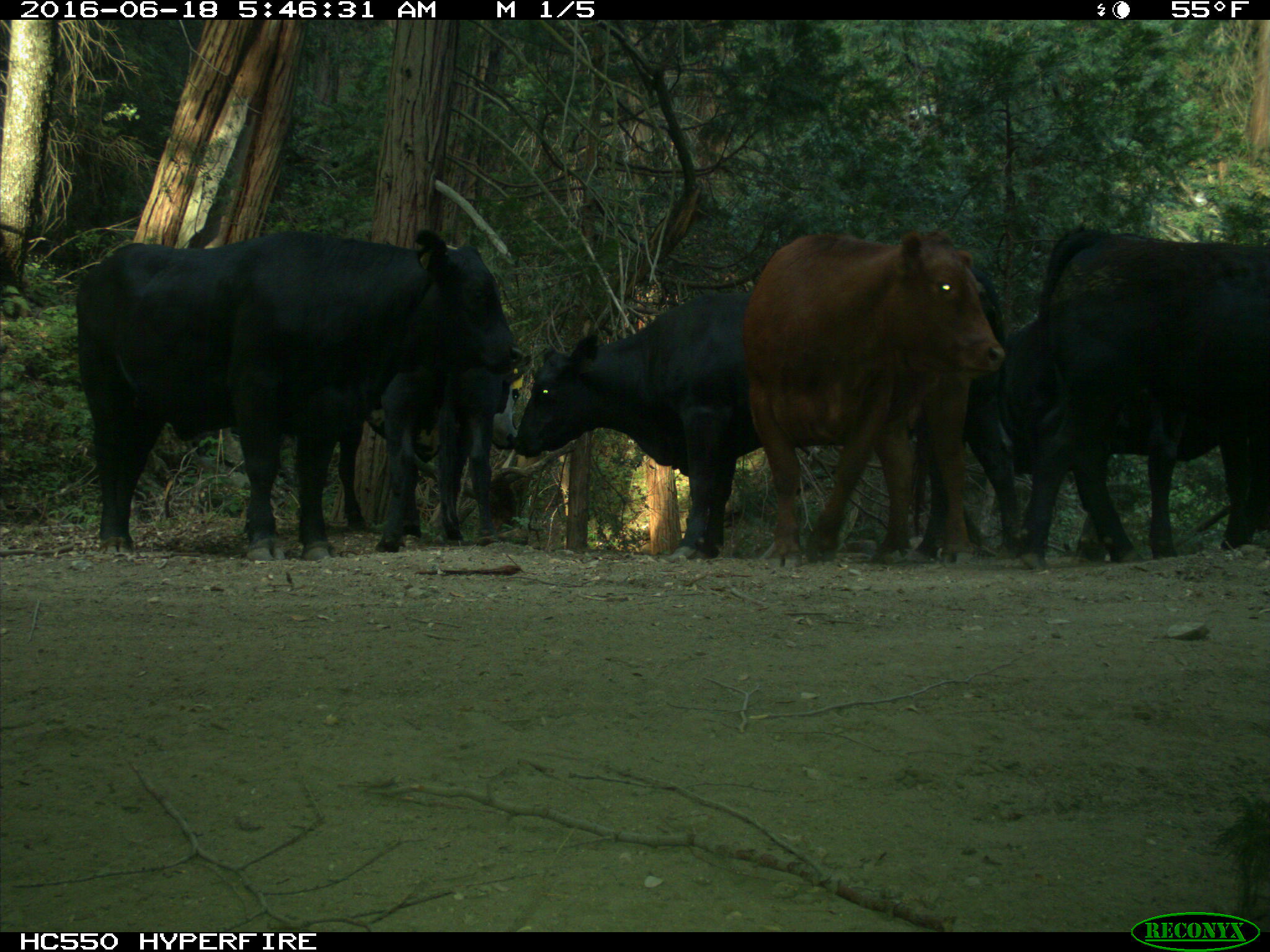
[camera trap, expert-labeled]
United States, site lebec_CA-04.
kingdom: Animalia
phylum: Chordata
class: Mammalia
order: Artiodactyla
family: Bovidae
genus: Bos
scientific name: Bos taurus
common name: domestic cow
Bos taurus (domestic cow).